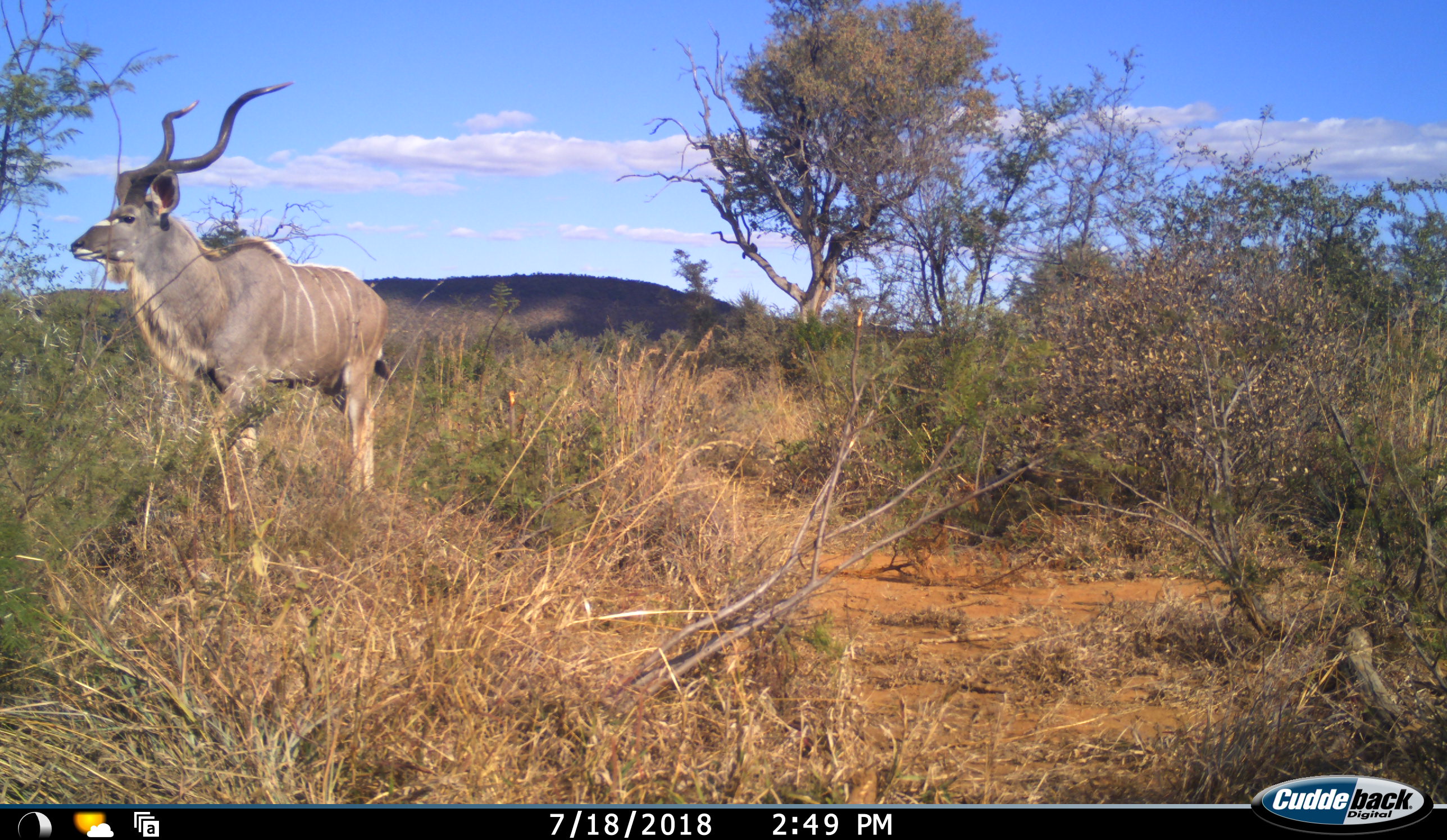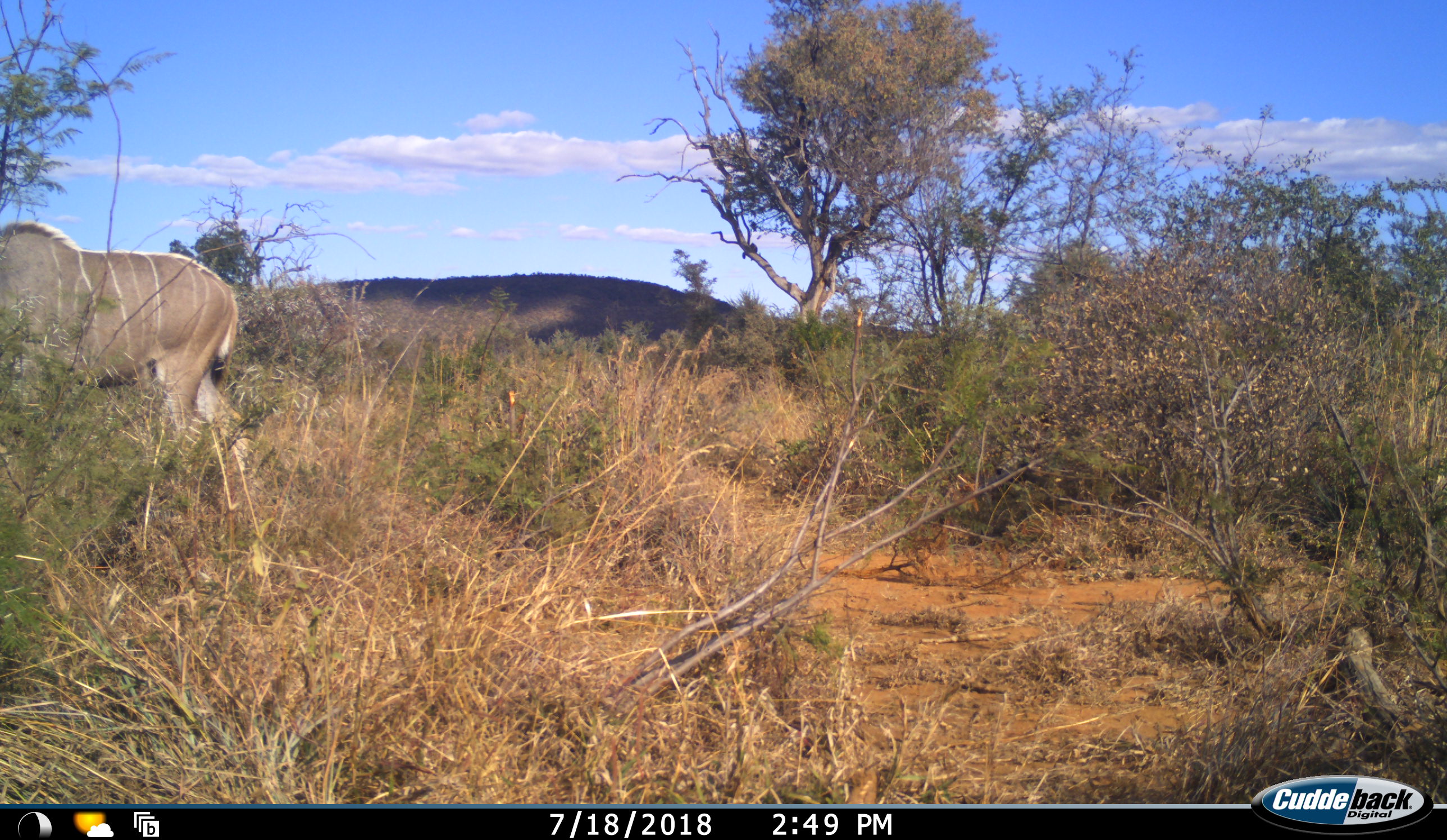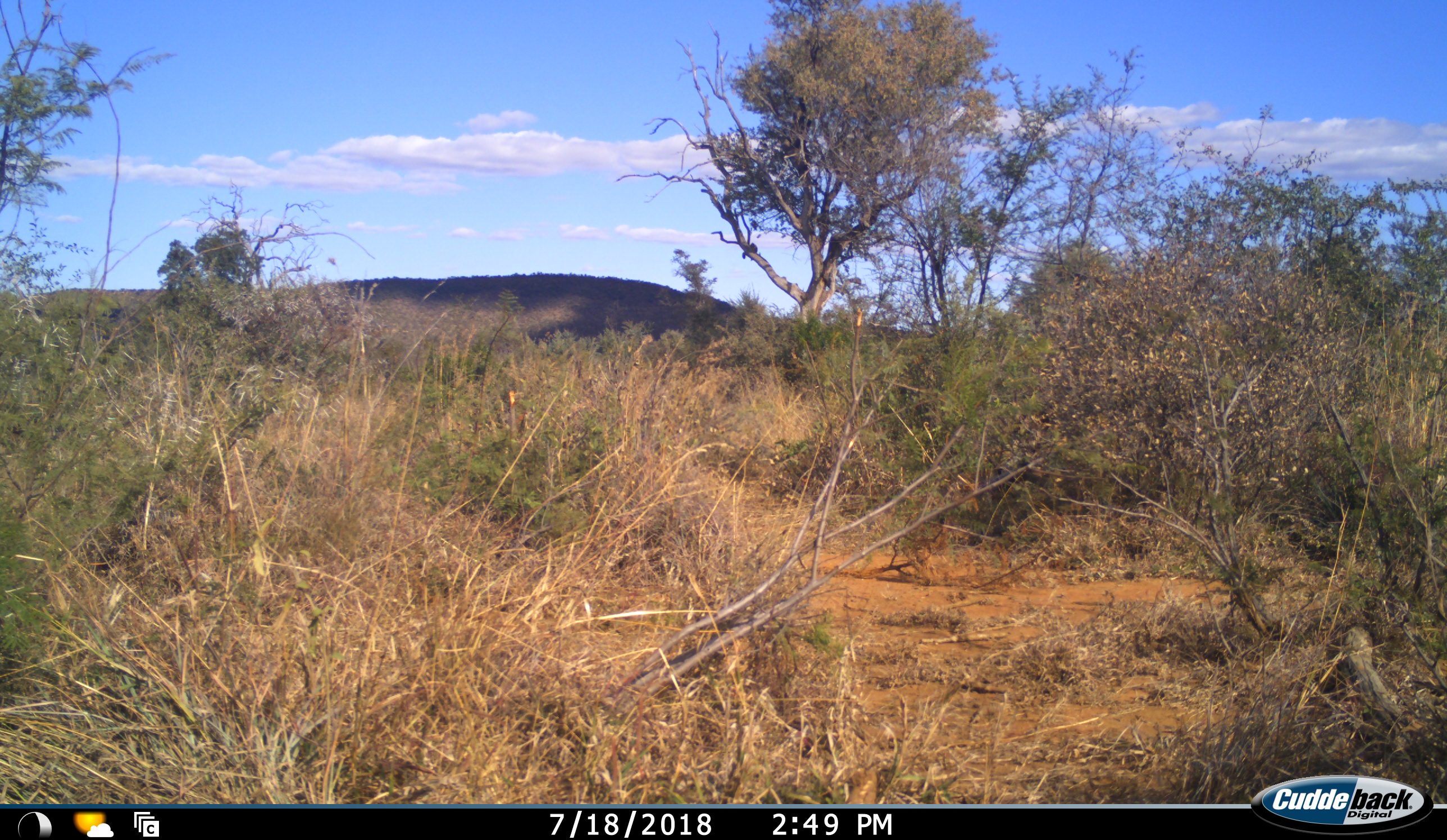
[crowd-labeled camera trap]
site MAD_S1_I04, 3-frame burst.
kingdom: Animalia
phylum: Chordata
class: Mammalia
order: Artiodactyla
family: Bovidae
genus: Tragelaphus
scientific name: Tragelaphus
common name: kudu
Kudu (Tragelaphus), count 1. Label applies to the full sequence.